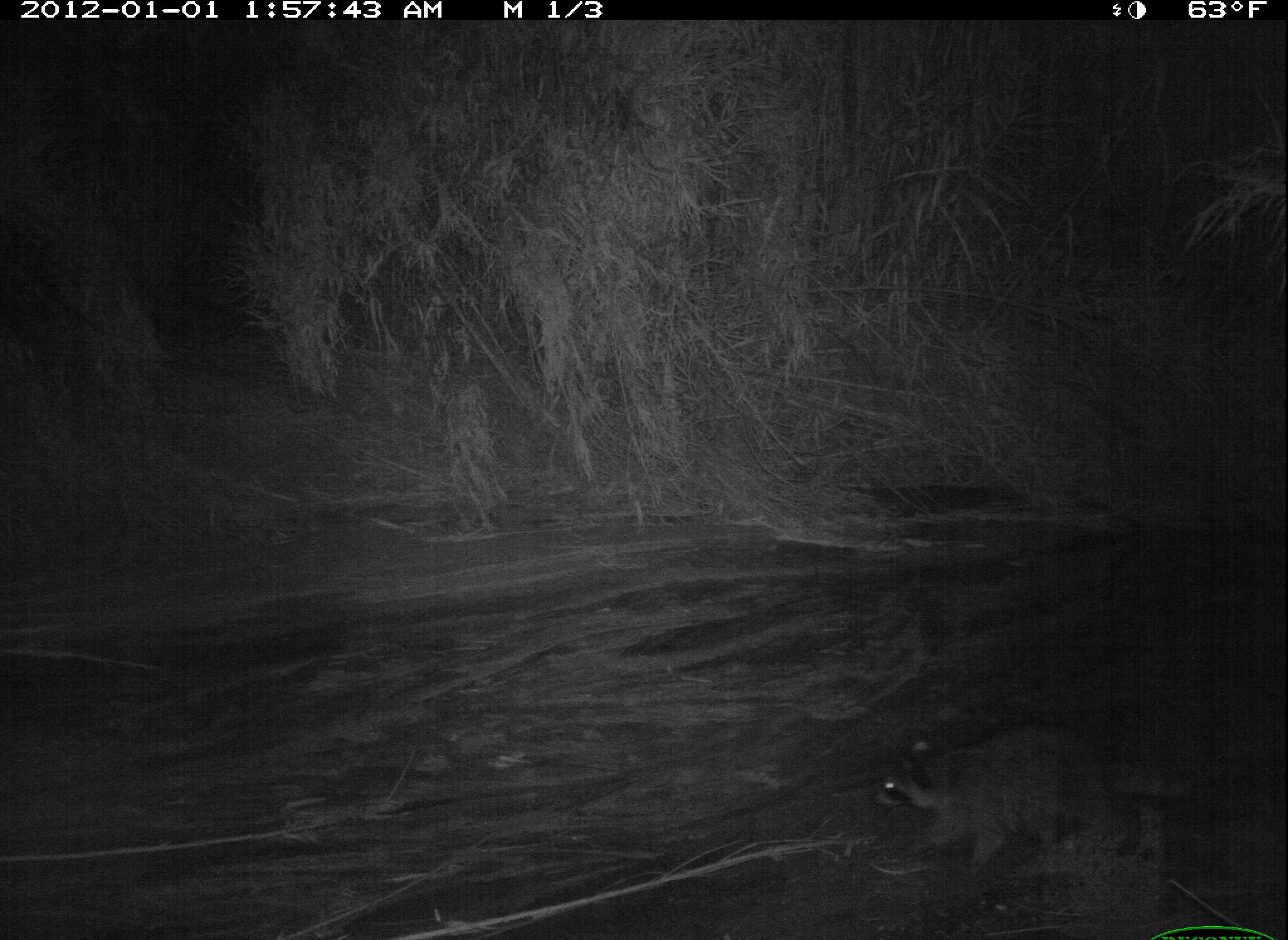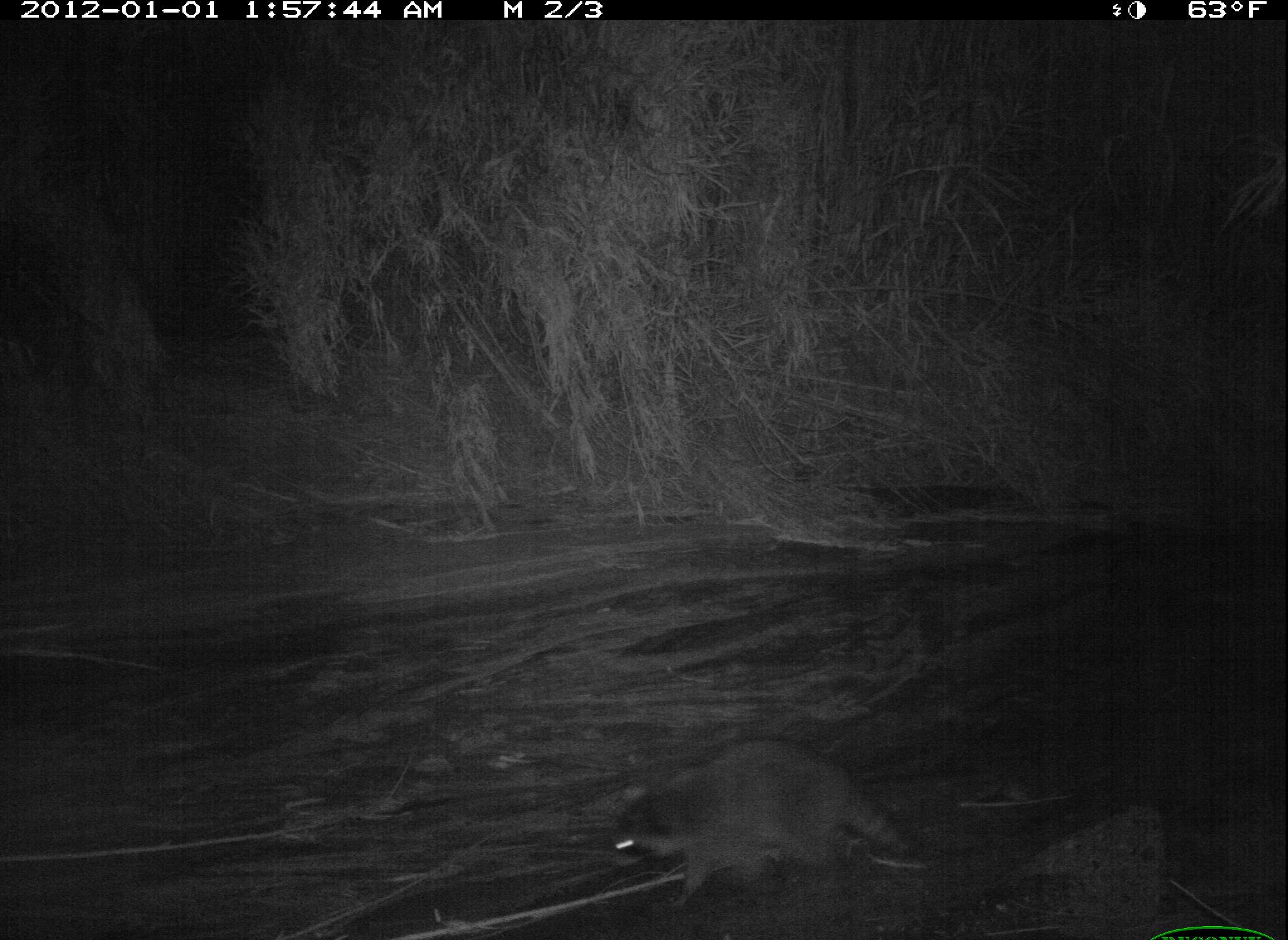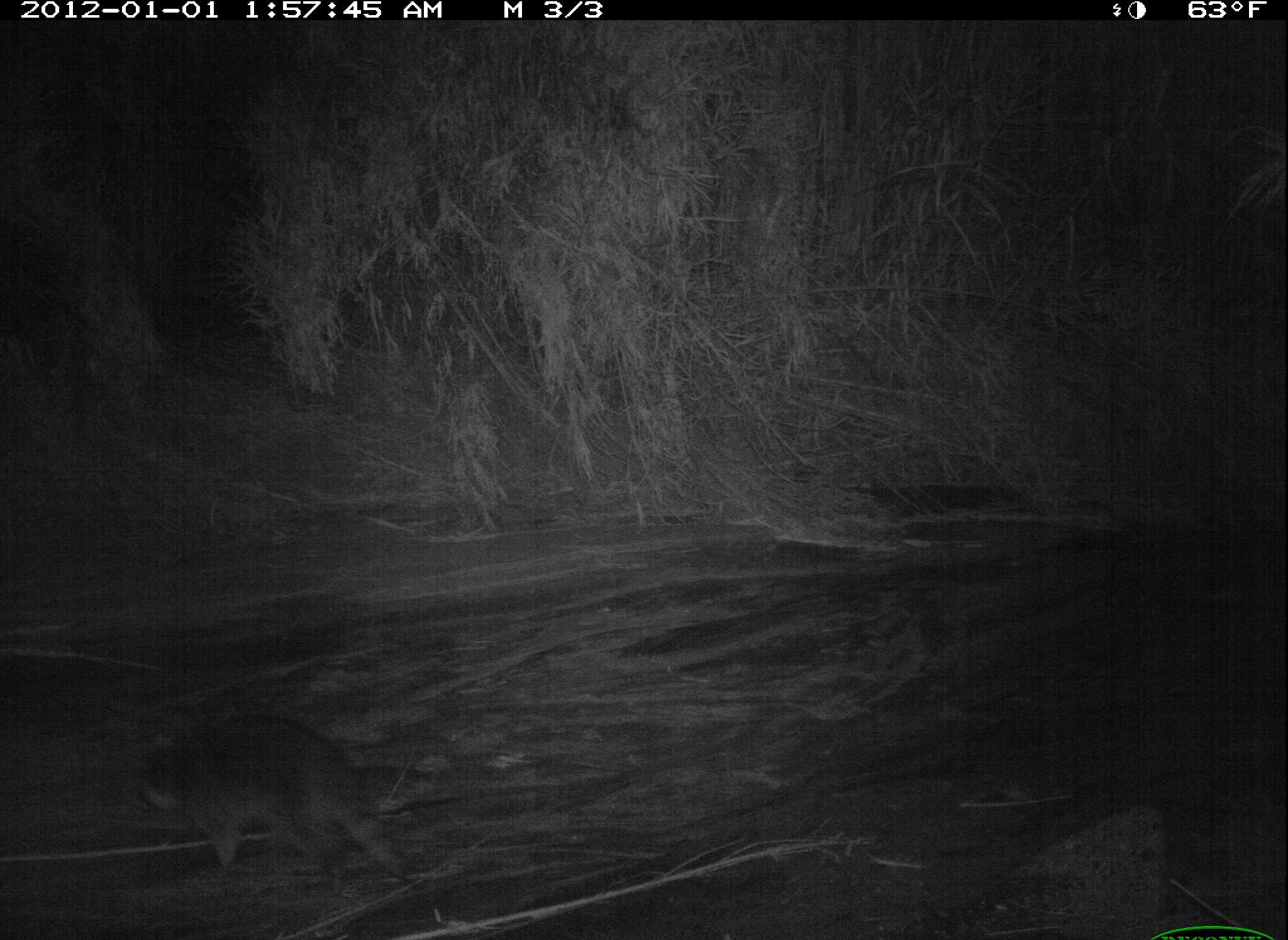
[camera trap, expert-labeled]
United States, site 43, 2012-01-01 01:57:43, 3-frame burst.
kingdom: Animalia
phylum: Chordata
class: Mammalia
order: Carnivora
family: Procyonidae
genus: Procyon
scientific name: Procyon lotor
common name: raccoon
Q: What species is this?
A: Raccoon (Procyon lotor).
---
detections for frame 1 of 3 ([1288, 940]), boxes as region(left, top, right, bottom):
raccoon: region(863, 723, 1211, 884)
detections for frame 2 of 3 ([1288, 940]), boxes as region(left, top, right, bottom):
raccoon: region(597, 736, 929, 921)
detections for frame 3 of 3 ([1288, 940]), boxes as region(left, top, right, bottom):
raccoon: region(121, 705, 423, 918)